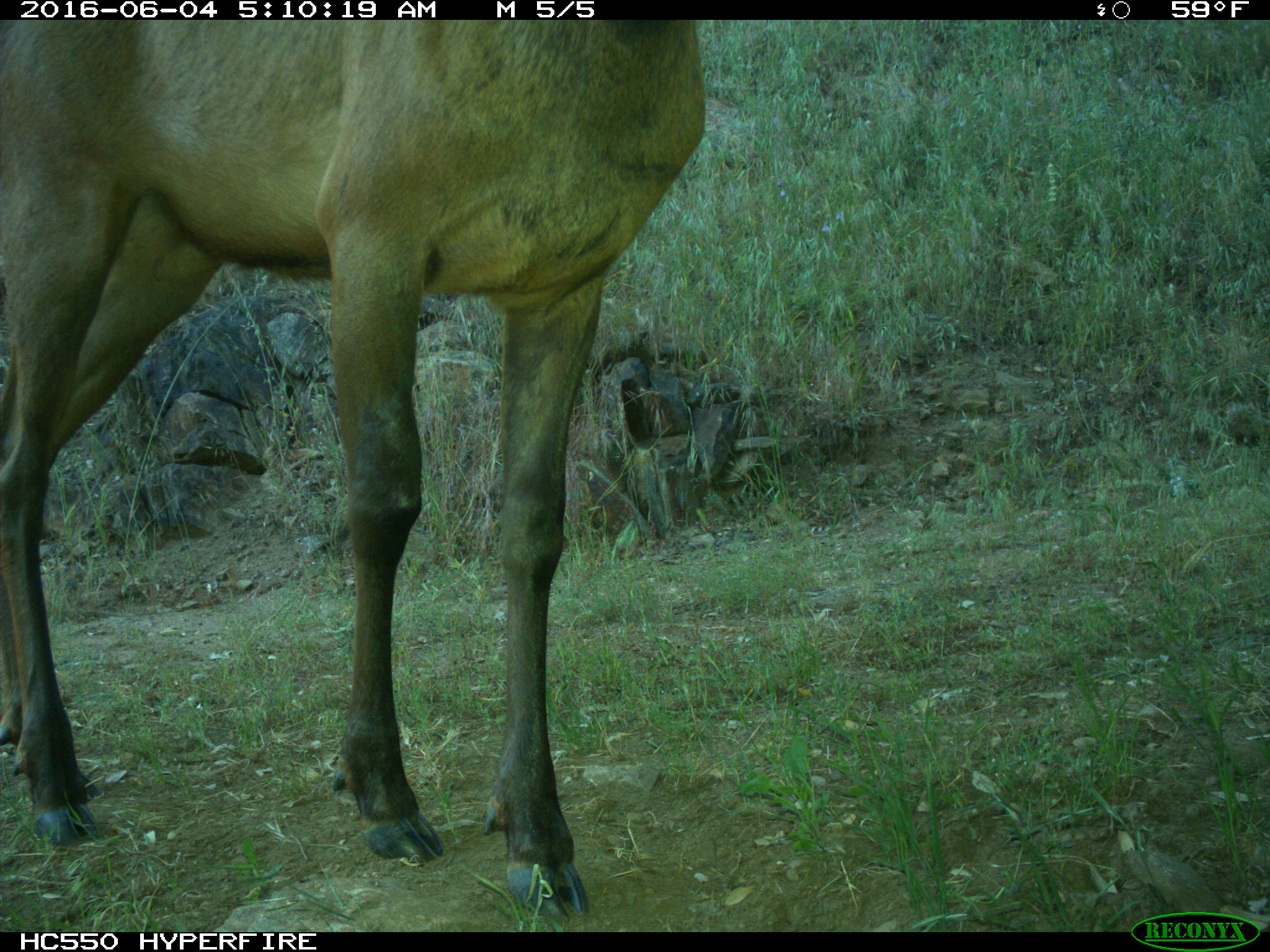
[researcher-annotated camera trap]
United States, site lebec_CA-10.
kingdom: Animalia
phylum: Chordata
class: Mammalia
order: Artiodactyla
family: Cervidae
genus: Cervus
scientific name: Cervus canadensis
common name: elk